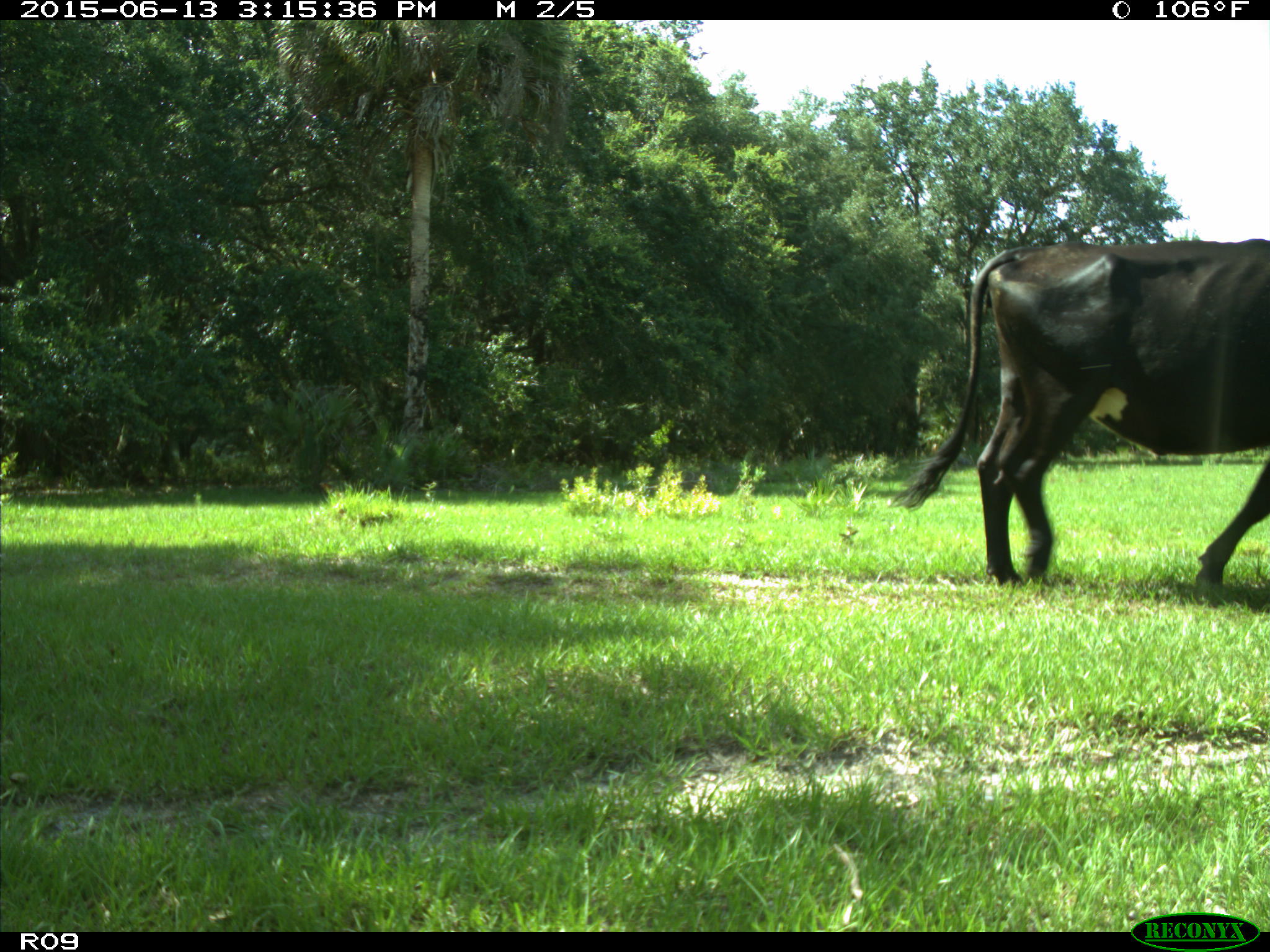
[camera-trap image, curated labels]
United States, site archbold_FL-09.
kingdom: Animalia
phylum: Chordata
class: Mammalia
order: Artiodactyla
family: Bovidae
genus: Bos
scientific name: Bos taurus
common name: domestic cow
Bos taurus (domestic cow).